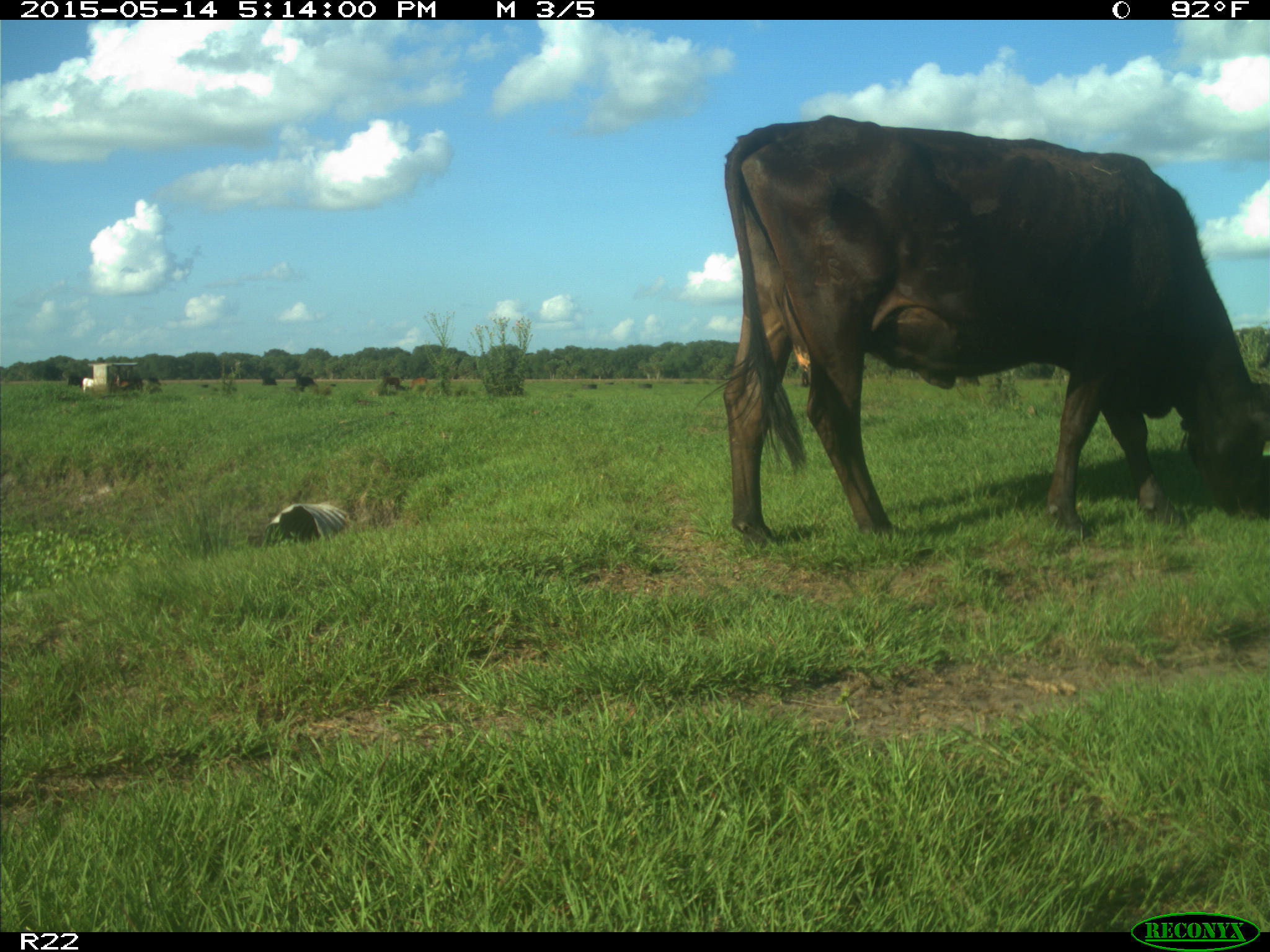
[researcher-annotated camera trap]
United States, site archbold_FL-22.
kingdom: Animalia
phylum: Chordata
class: Mammalia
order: Artiodactyla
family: Bovidae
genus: Bos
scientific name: Bos taurus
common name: domestic cow